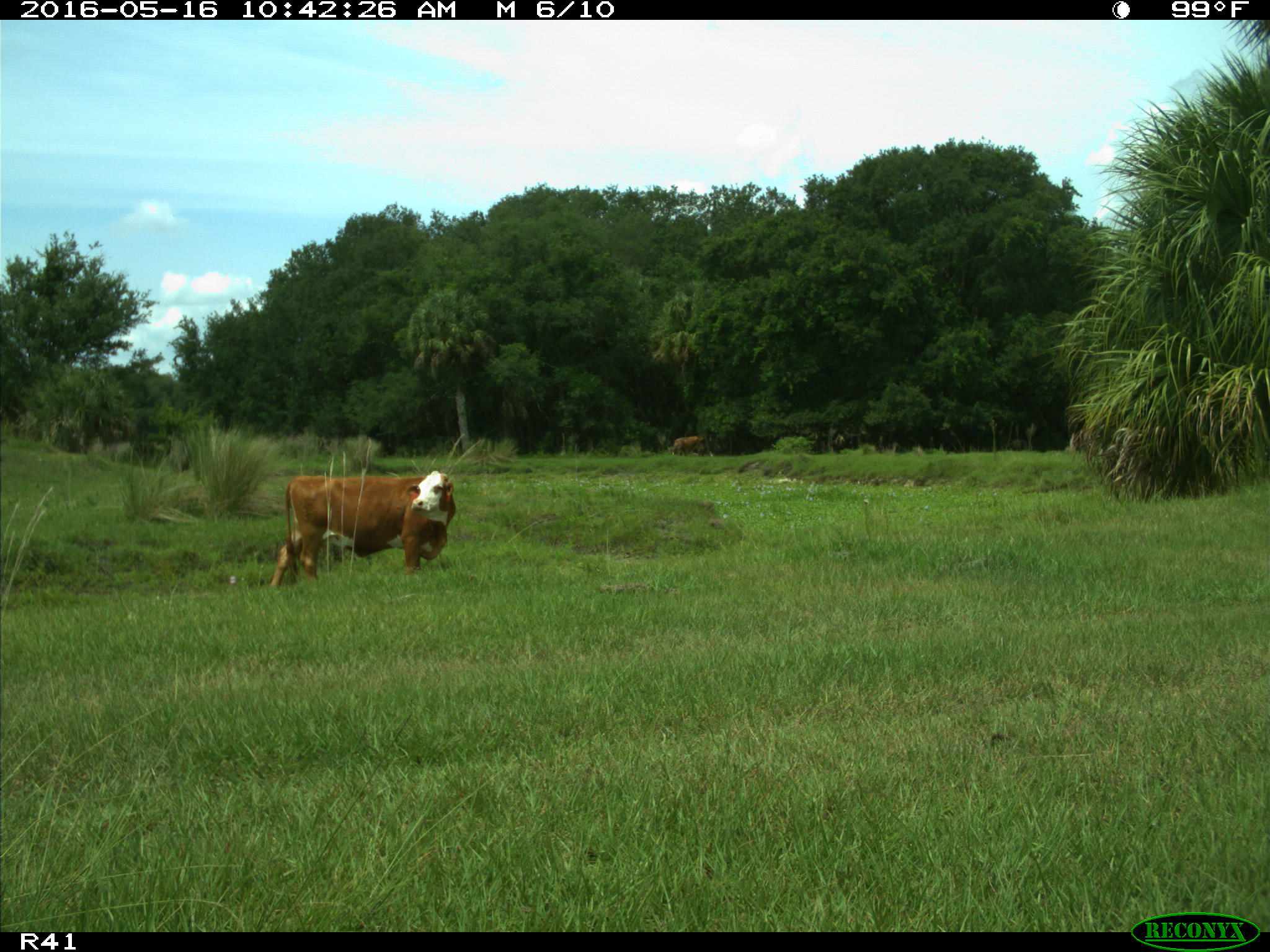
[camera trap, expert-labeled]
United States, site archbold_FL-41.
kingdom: Animalia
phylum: Chordata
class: Mammalia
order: Artiodactyla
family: Bovidae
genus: Bos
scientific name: Bos taurus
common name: domestic cow